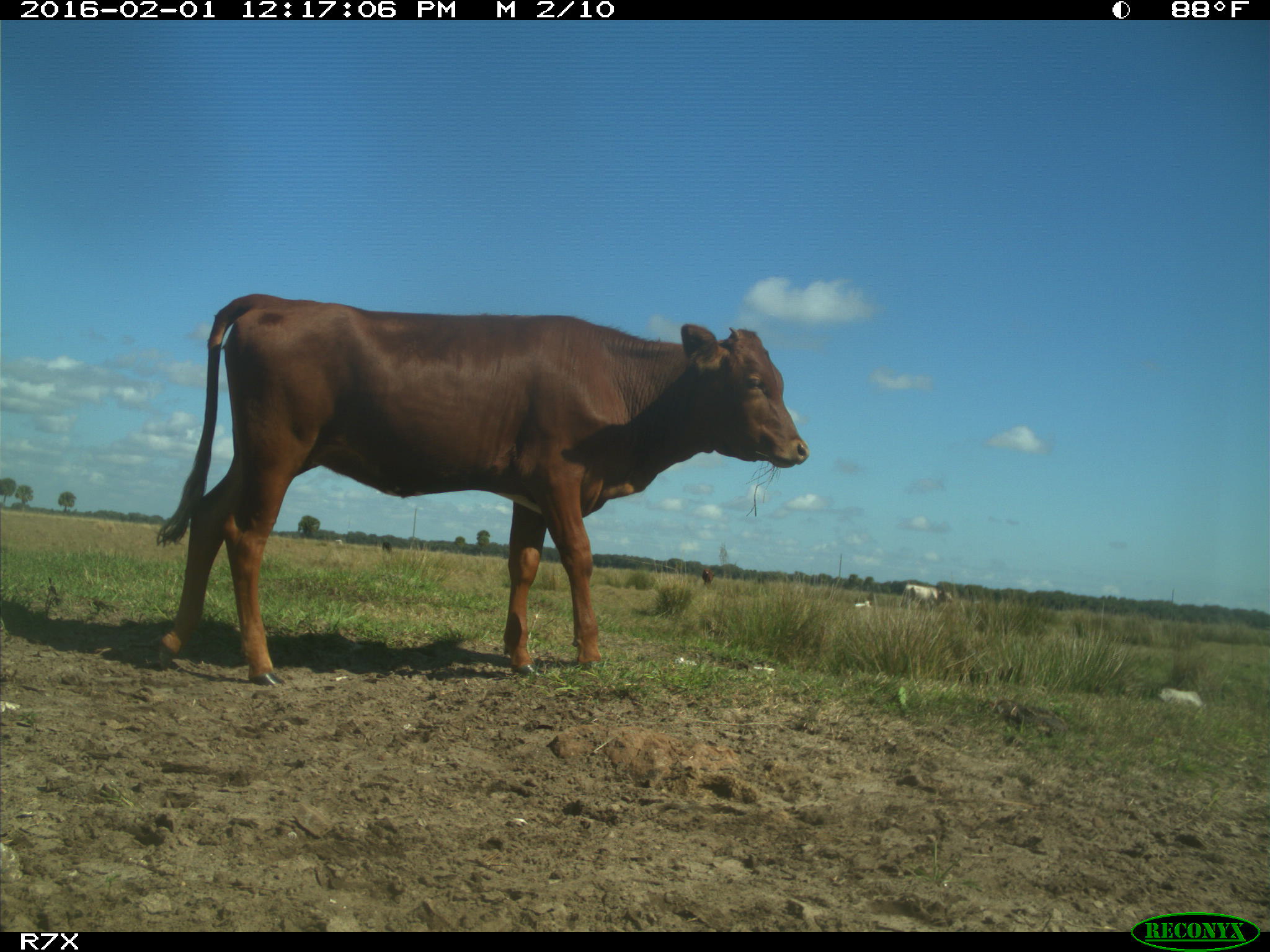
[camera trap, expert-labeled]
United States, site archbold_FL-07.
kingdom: Animalia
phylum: Chordata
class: Mammalia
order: Artiodactyla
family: Bovidae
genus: Bos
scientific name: Bos taurus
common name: domestic cow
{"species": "Bos taurus (domestic cow)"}